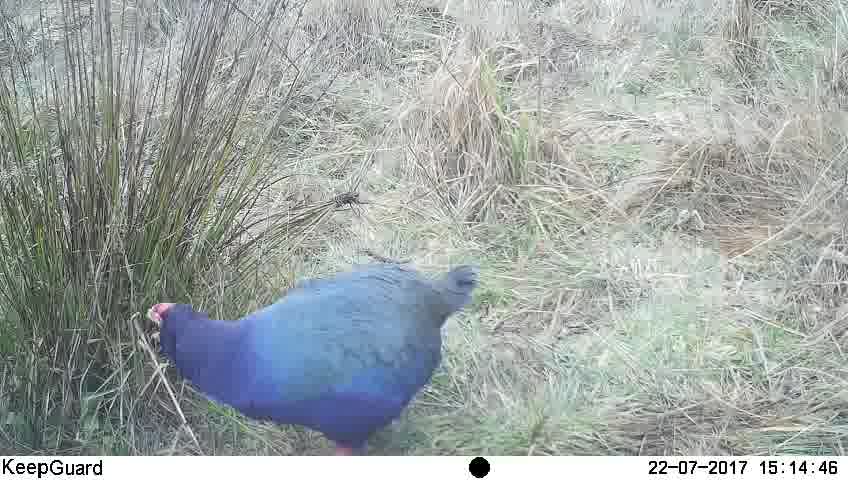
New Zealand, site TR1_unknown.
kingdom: Animalia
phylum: Chordata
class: Aves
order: Gruiformes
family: Rallidae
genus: Porphyrio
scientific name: Porphyrio mantelli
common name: takahe